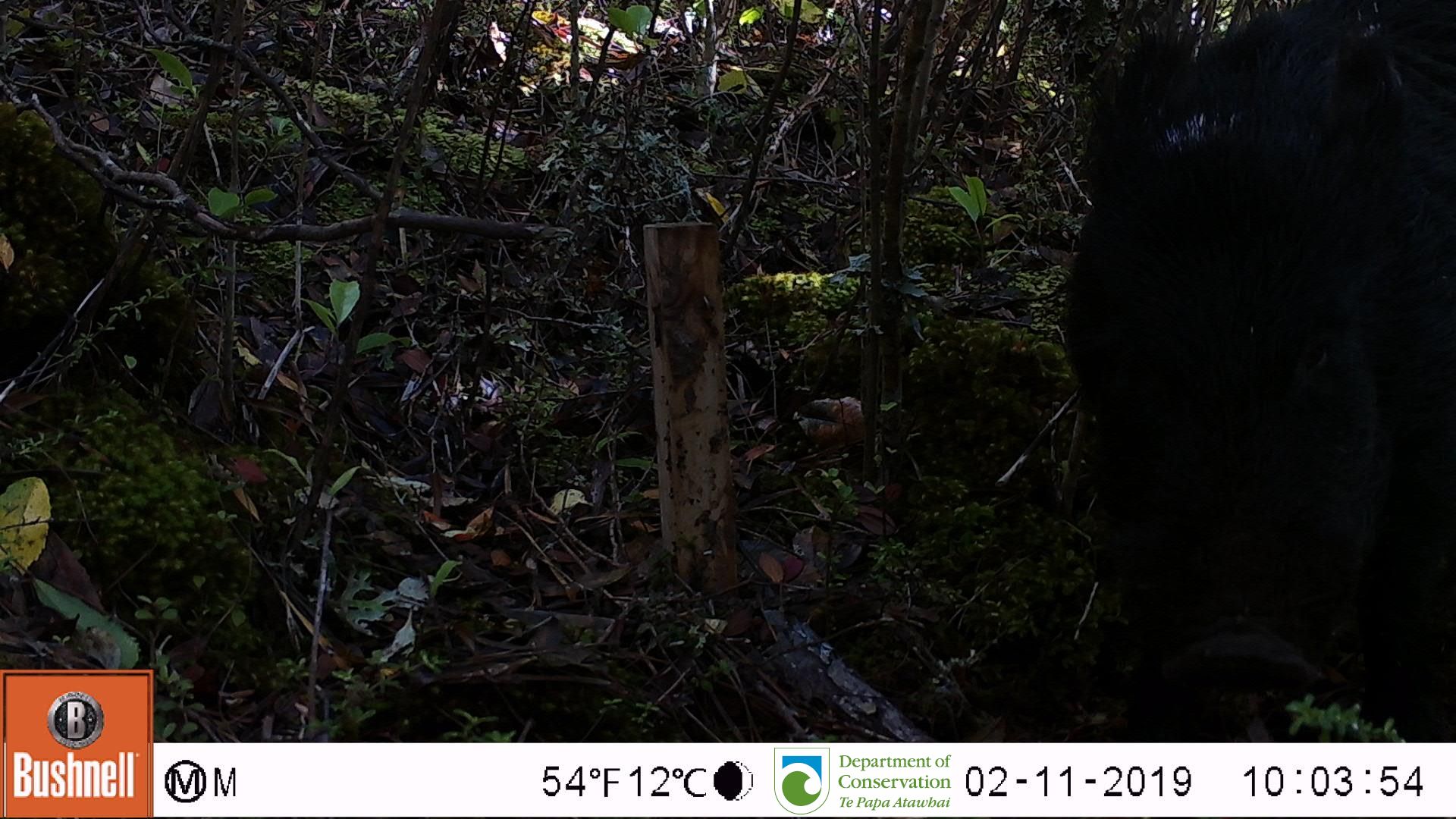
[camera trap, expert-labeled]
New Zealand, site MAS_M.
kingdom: Animalia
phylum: Chordata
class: Mammalia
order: Artiodactyla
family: Suidae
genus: Sus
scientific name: Sus scrofa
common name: pig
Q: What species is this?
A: Pig (Sus scrofa).